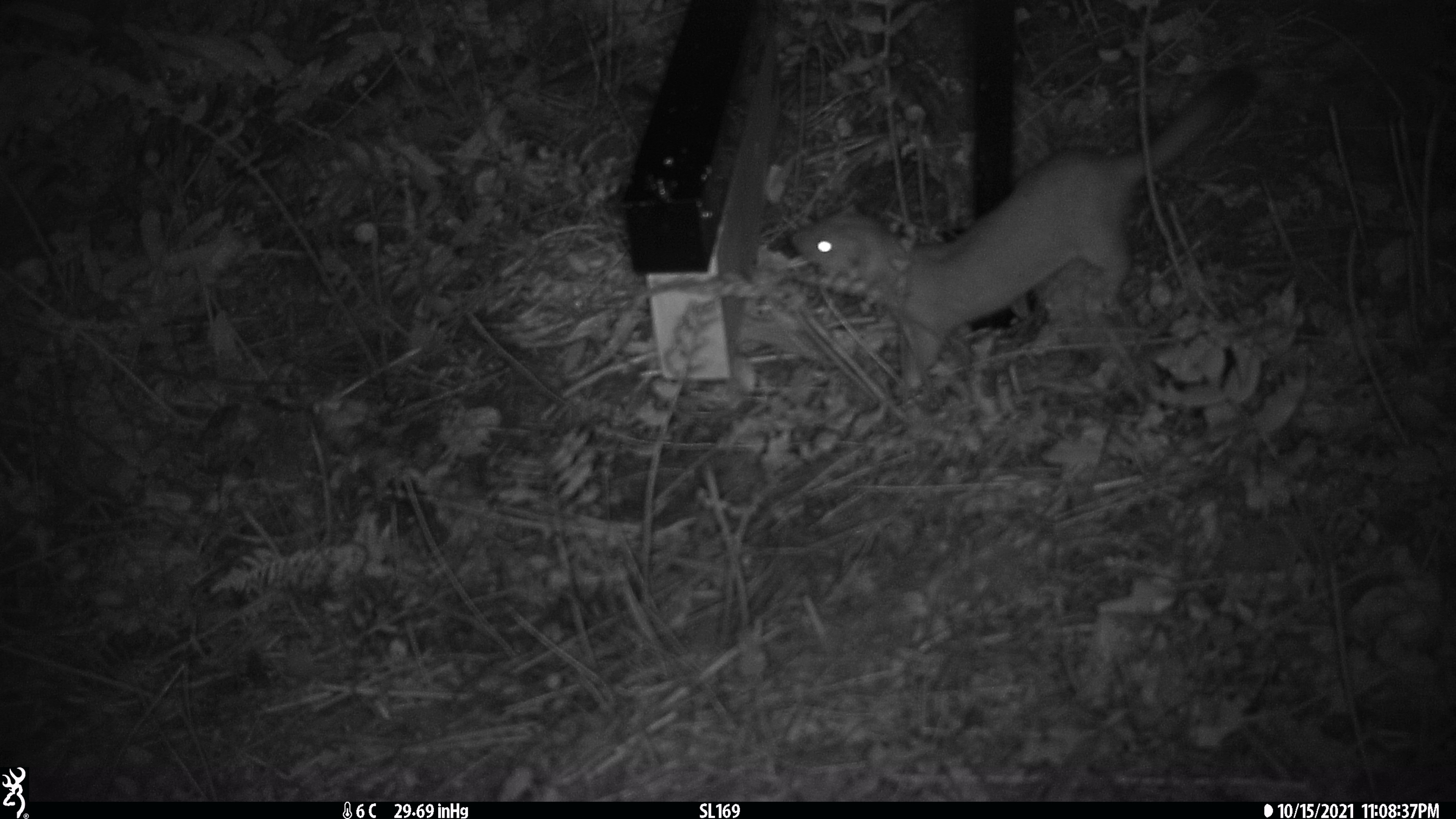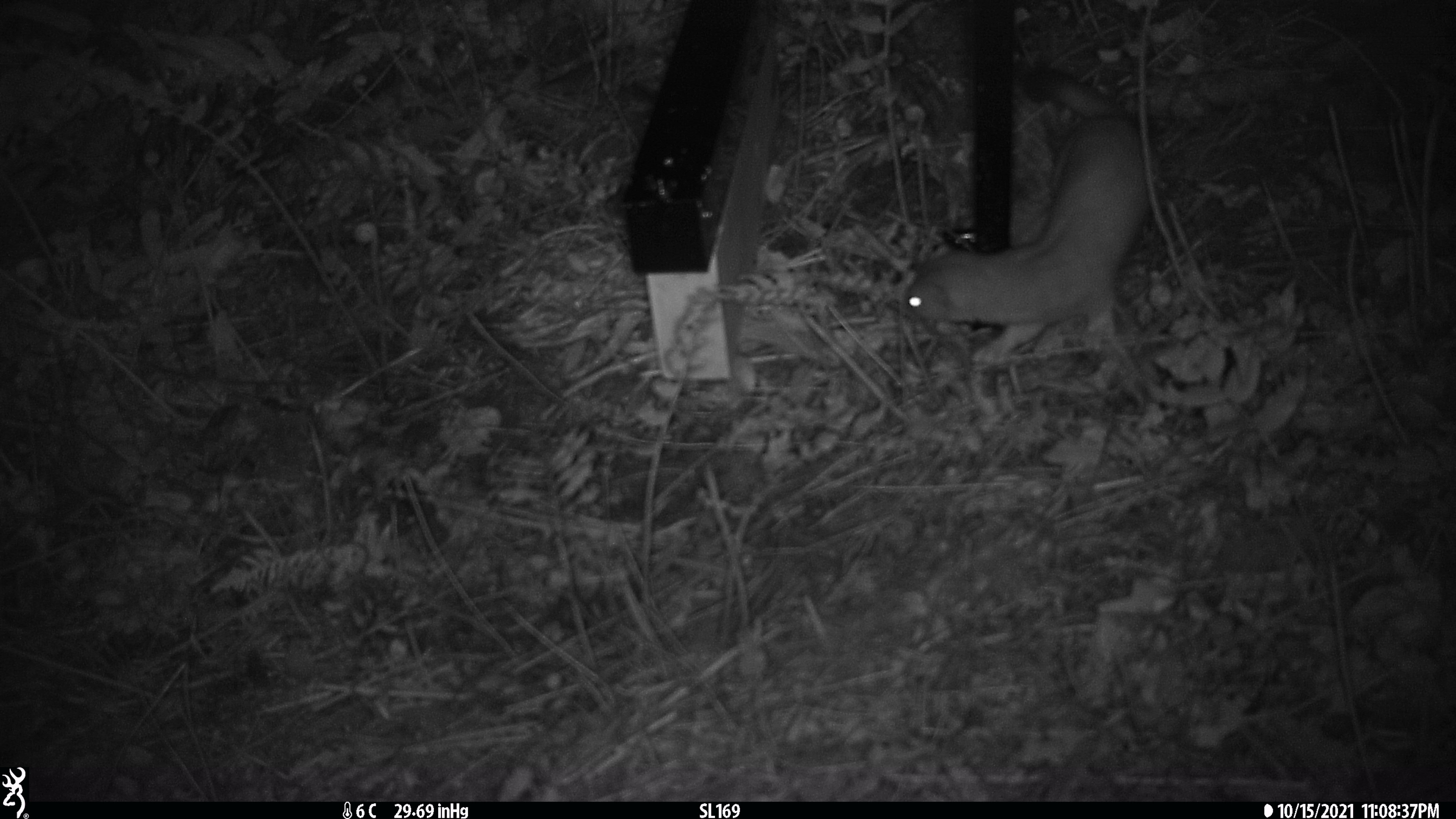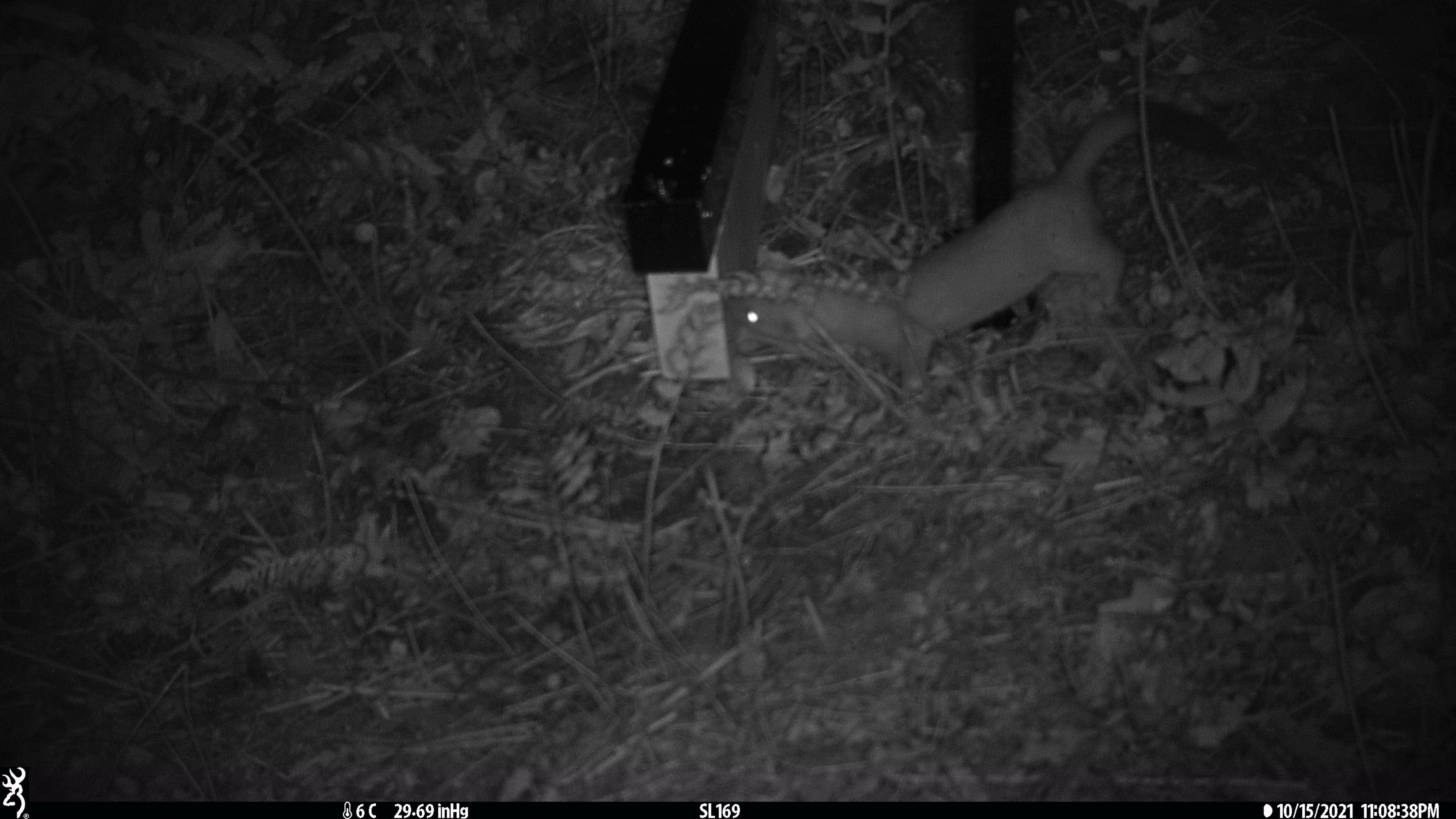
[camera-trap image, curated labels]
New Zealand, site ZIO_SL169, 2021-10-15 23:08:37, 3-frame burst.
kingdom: Animalia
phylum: Chordata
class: Mammalia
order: Carnivora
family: Mustelidae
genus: Mustela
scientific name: Mustela erminea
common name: stoat